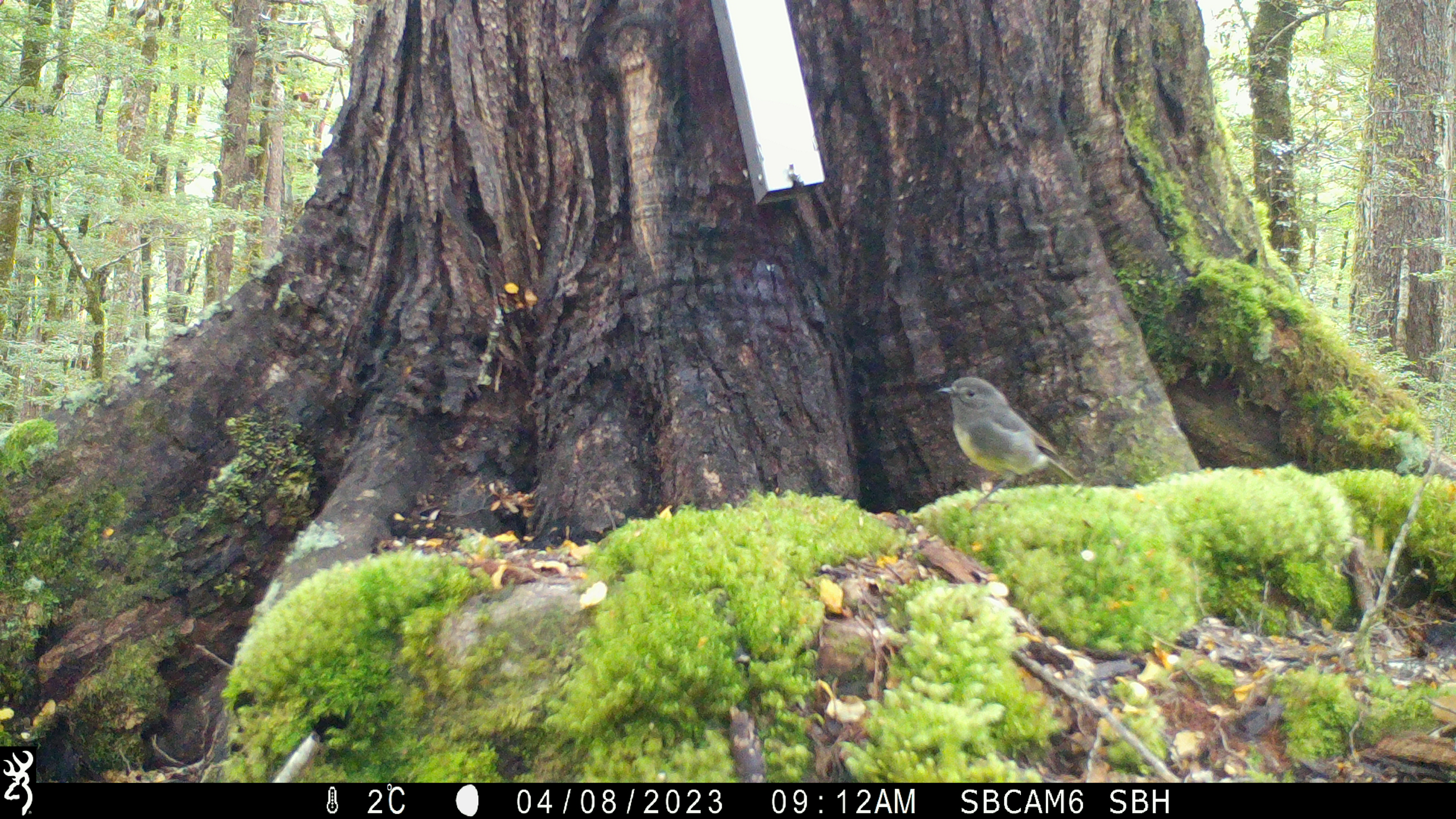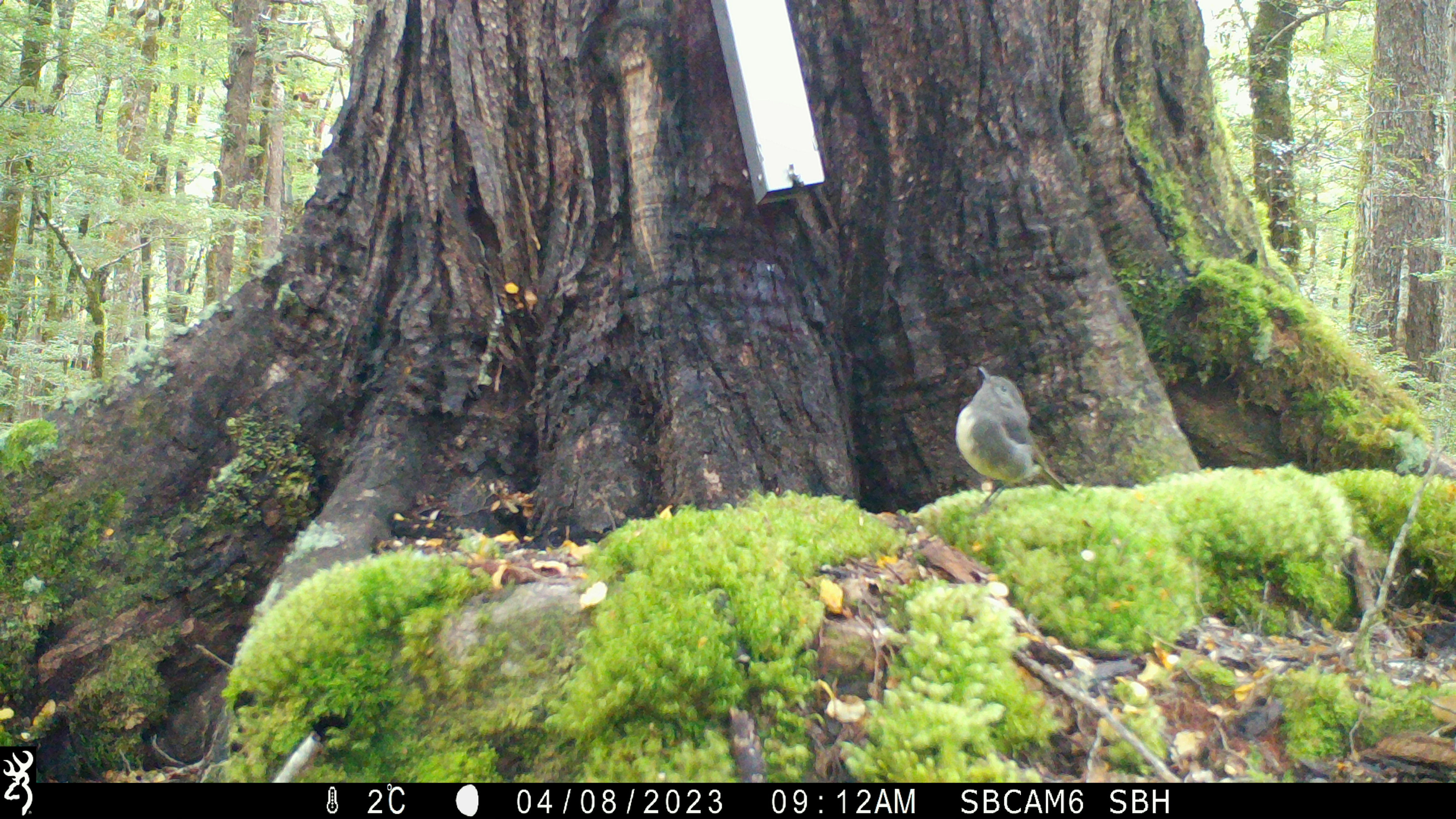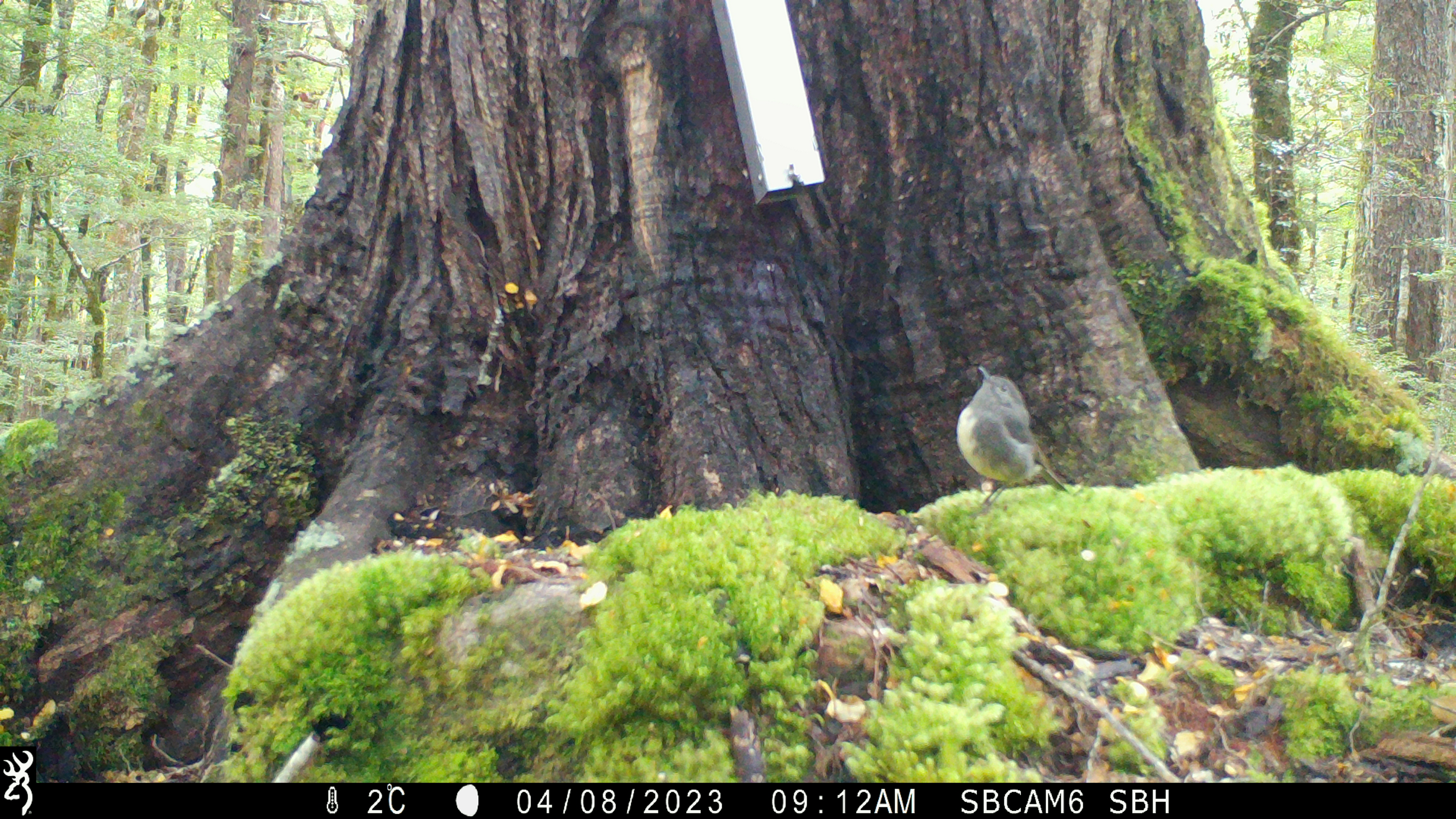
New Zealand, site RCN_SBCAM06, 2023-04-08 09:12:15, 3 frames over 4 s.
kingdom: Animalia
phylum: Chordata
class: Aves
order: Passeriformes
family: Petroicidae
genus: Petroica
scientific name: Petroica australis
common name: new zealand robin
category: robin